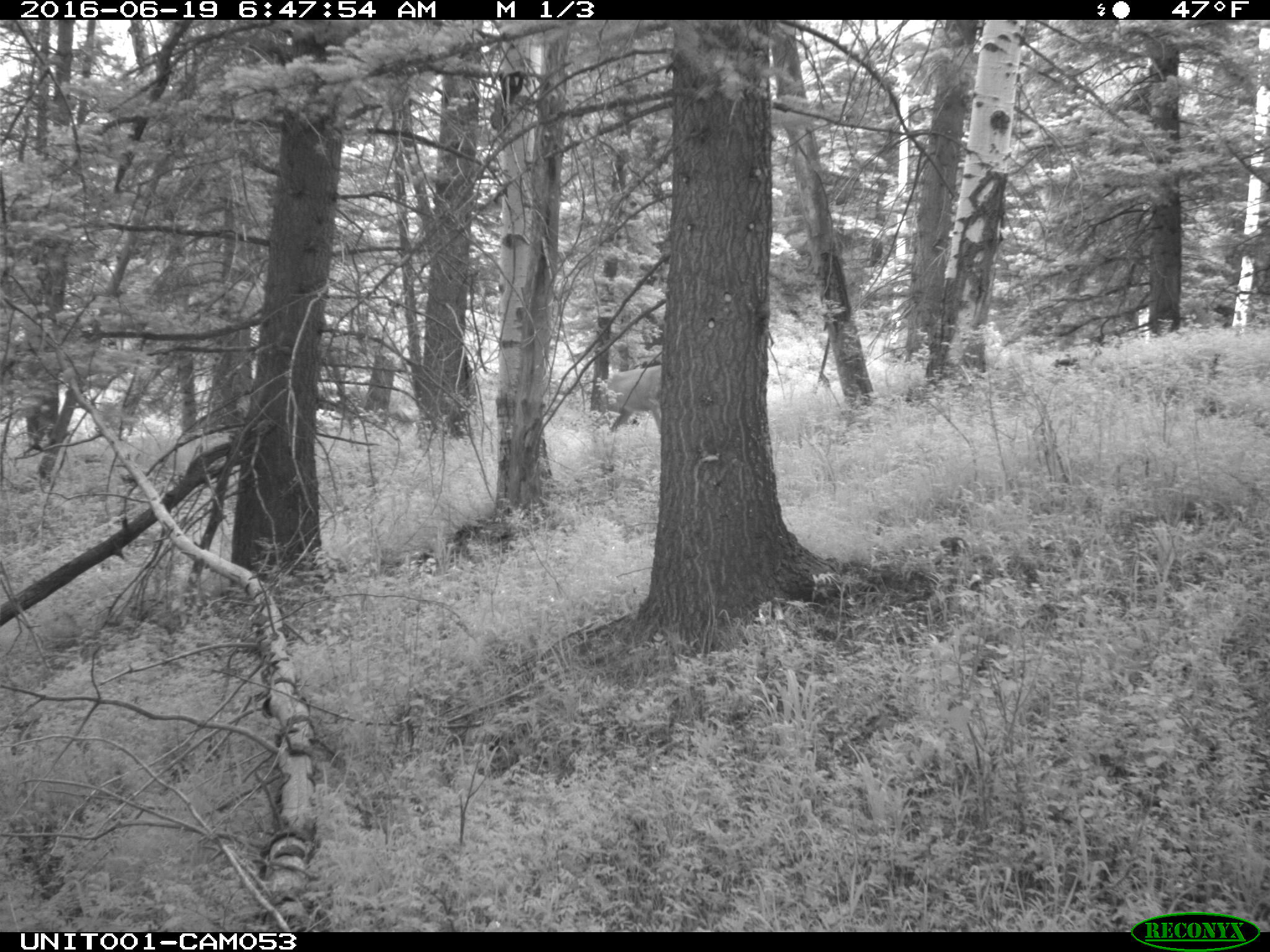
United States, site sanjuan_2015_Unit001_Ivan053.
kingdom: Animalia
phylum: Chordata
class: Mammalia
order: Artiodactyla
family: Cervidae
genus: Odocoileus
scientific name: Odocoileus hemionus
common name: mule deer